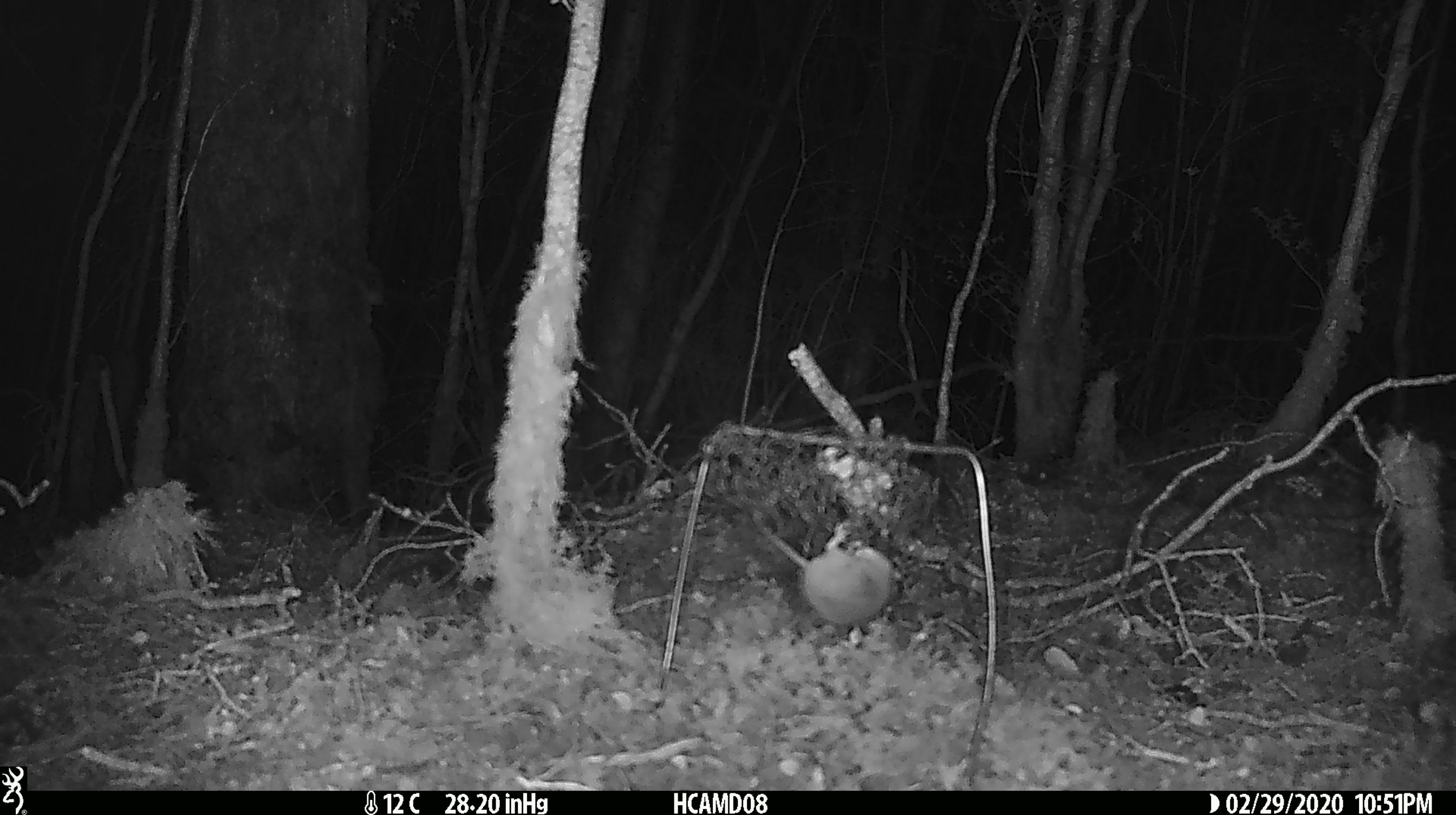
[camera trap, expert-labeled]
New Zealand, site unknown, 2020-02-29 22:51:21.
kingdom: Animalia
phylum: Chordata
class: Mammalia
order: Rodentia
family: Muridae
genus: Mus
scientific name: Mus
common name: mouse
Mouse (Mus).